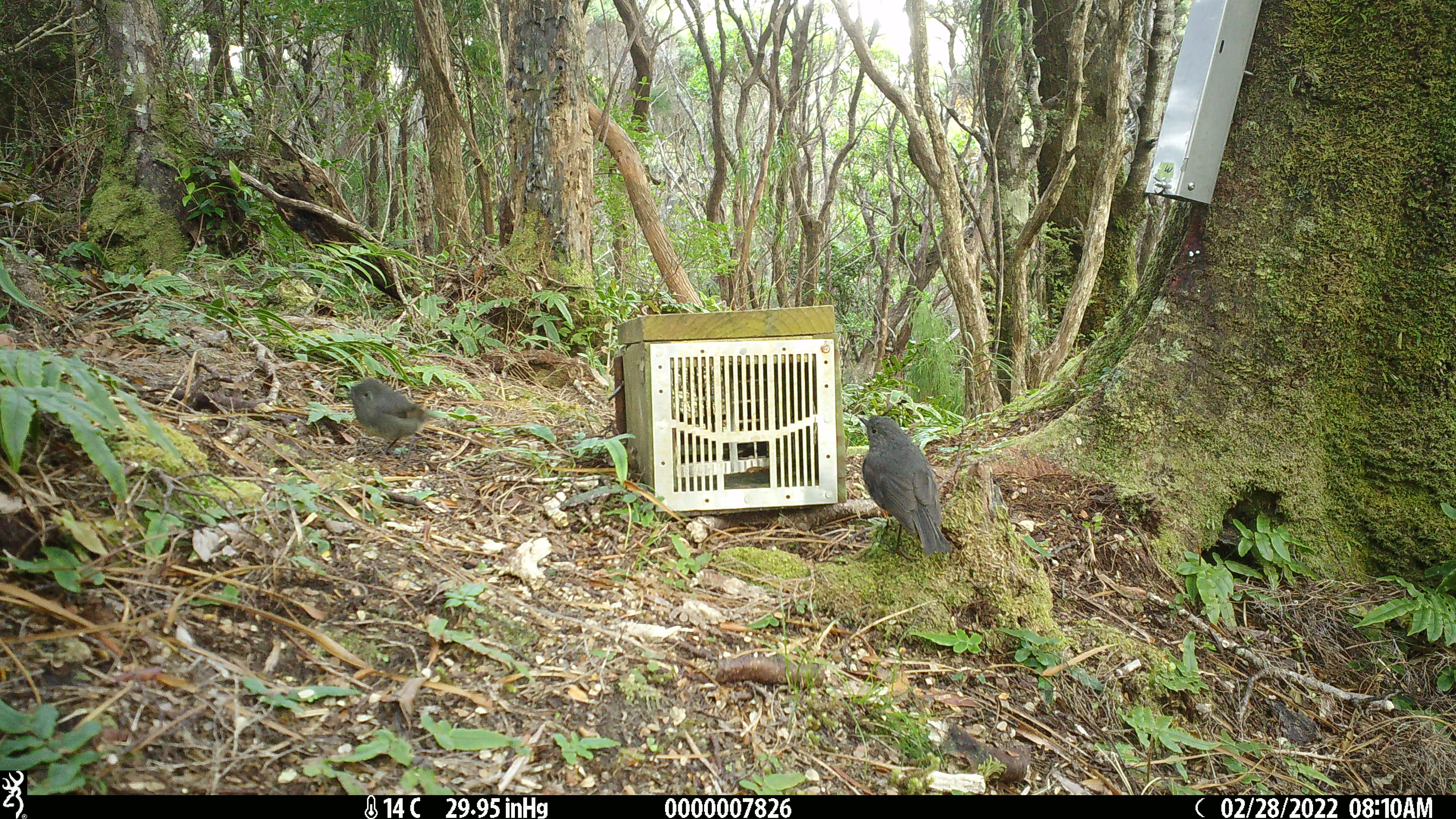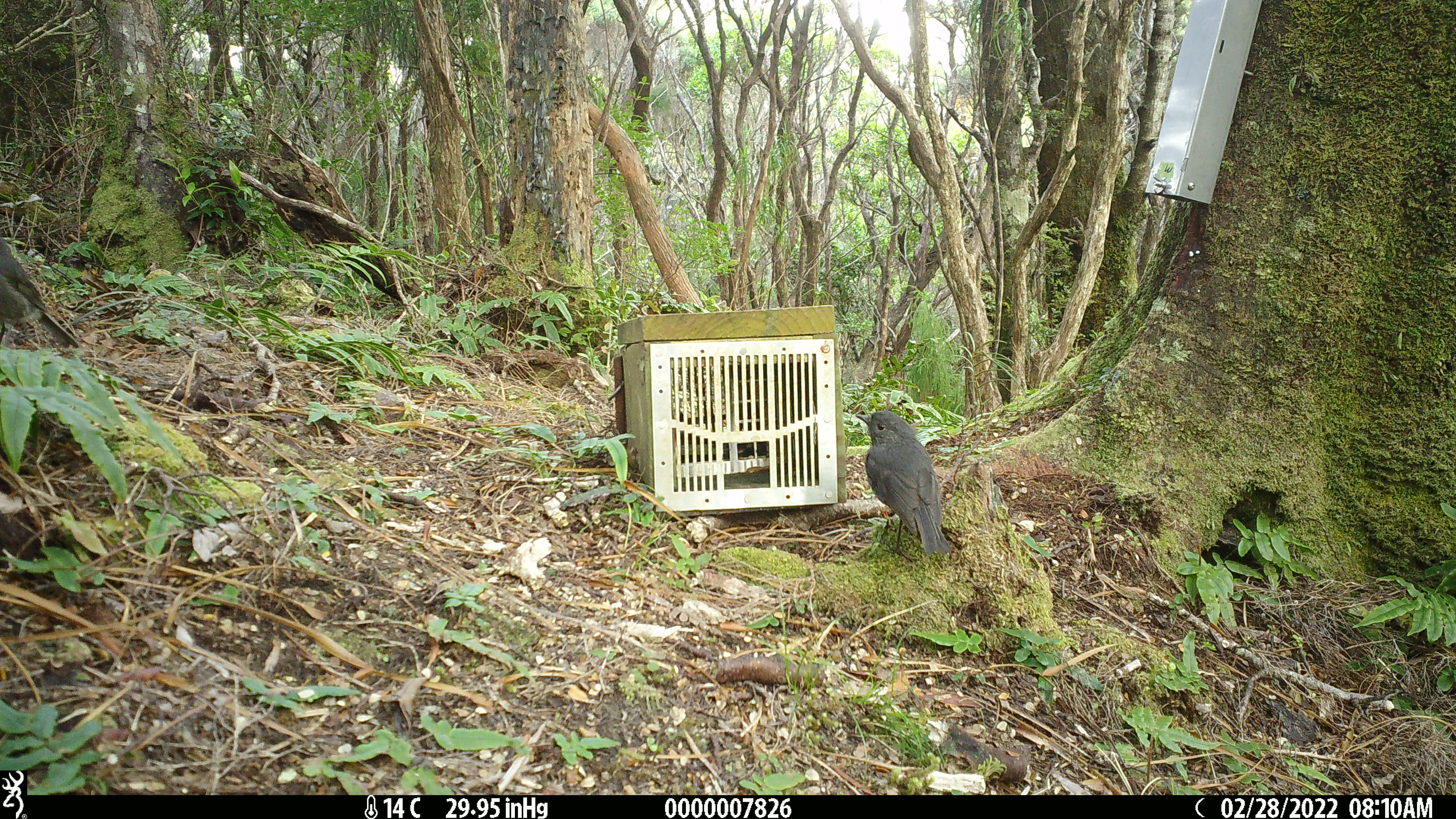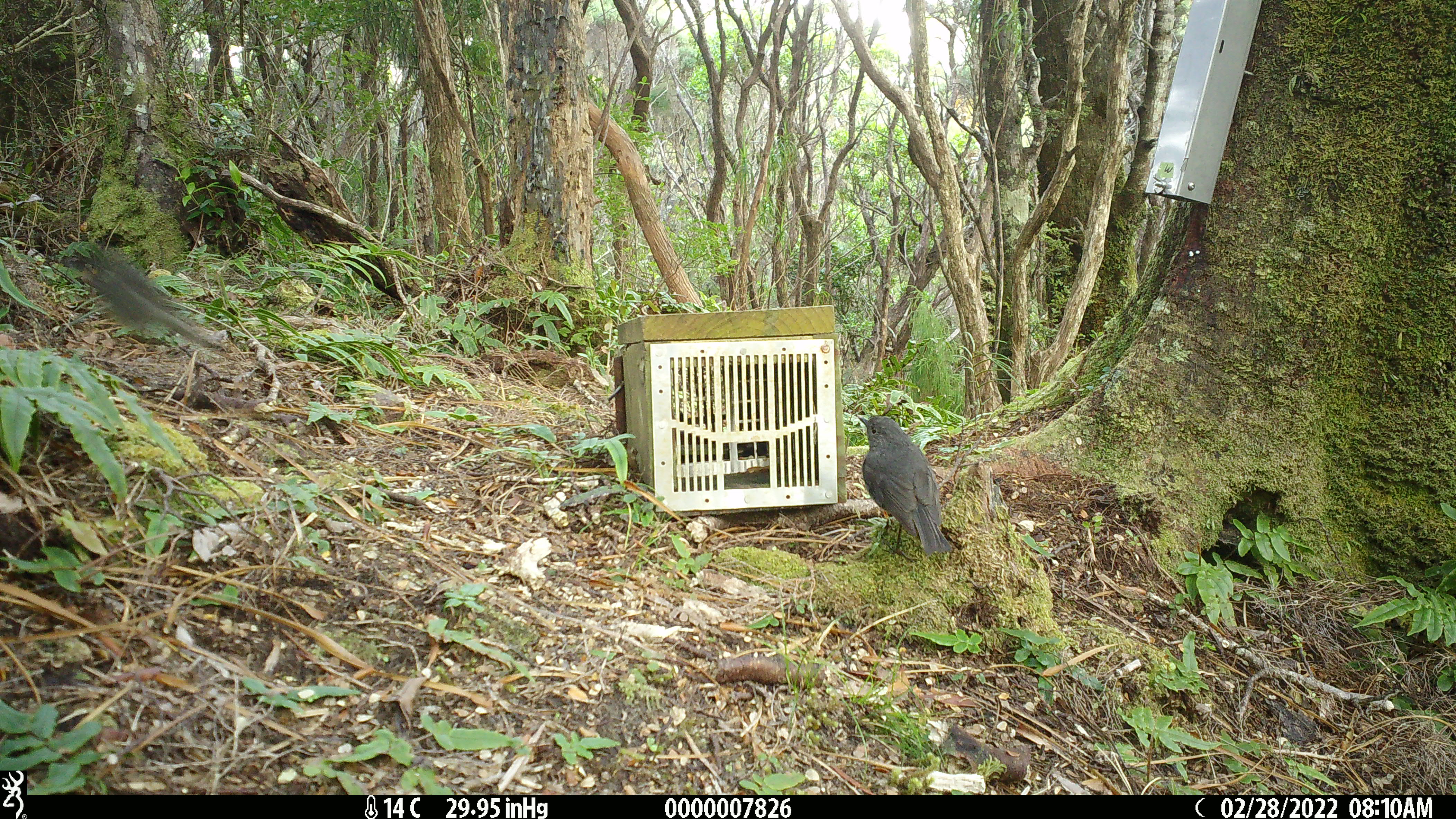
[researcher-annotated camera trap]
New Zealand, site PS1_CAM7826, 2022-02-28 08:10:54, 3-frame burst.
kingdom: Animalia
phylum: Chordata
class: Aves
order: Passeriformes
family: Petroicidae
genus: Petroica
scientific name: Petroica australis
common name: new zealand robin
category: robin